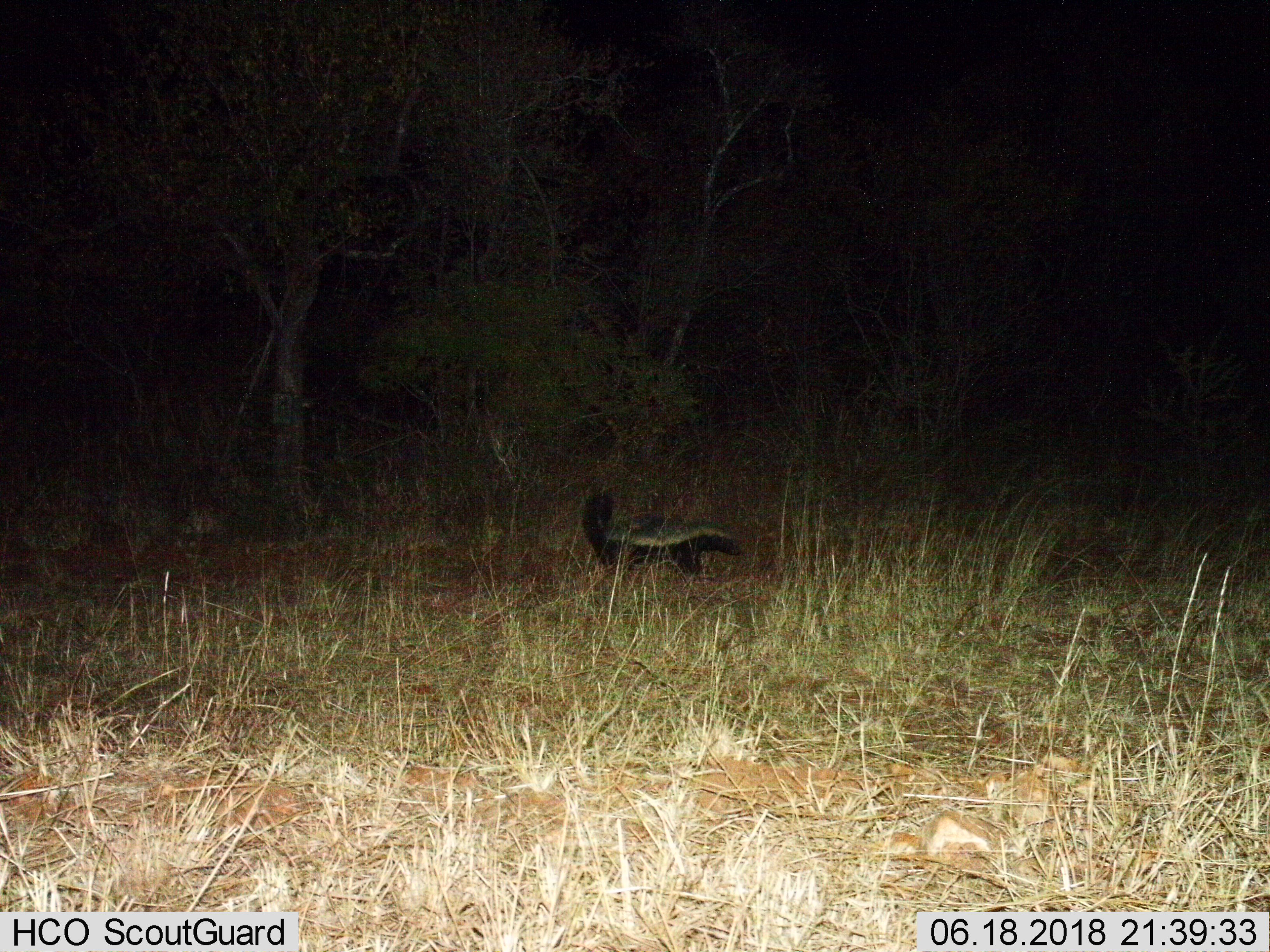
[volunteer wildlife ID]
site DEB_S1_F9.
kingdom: Animalia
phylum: Chordata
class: Mammalia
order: Carnivora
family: Mustelidae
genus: Mellivora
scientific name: Mellivora capensis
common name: honey badger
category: honeybadger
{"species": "honeybadger (honey badger) (Mellivora capensis)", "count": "1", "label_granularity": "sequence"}